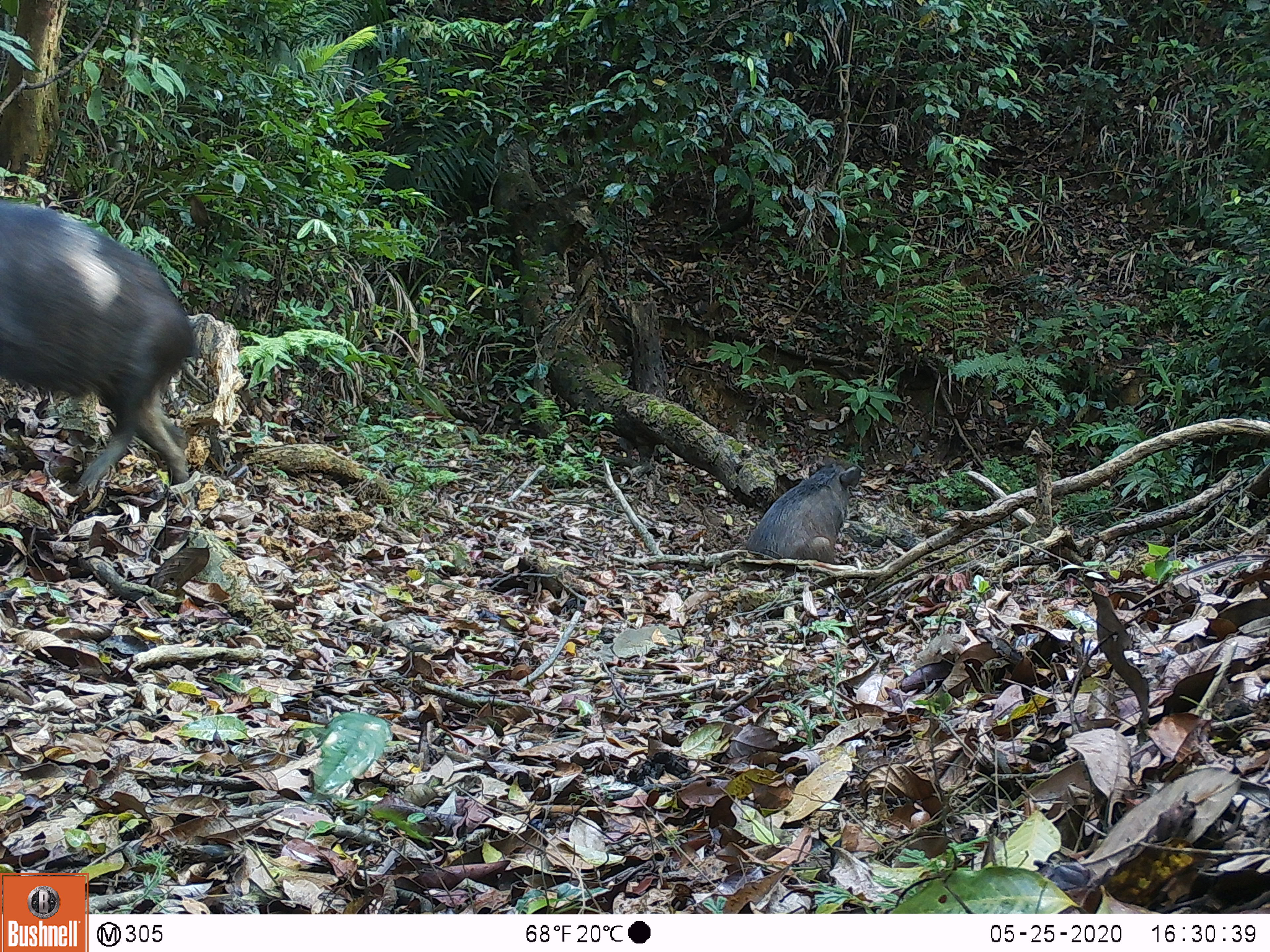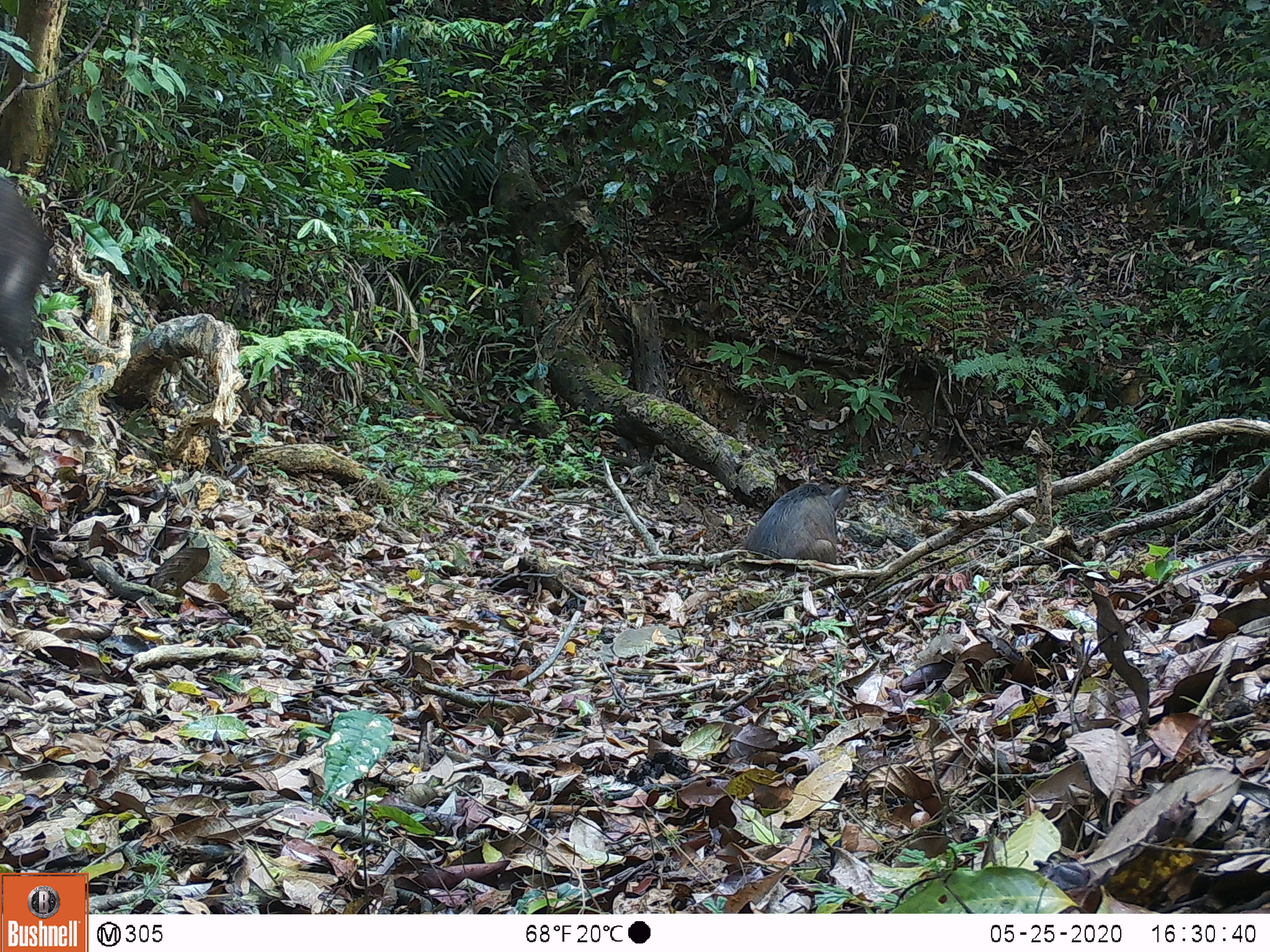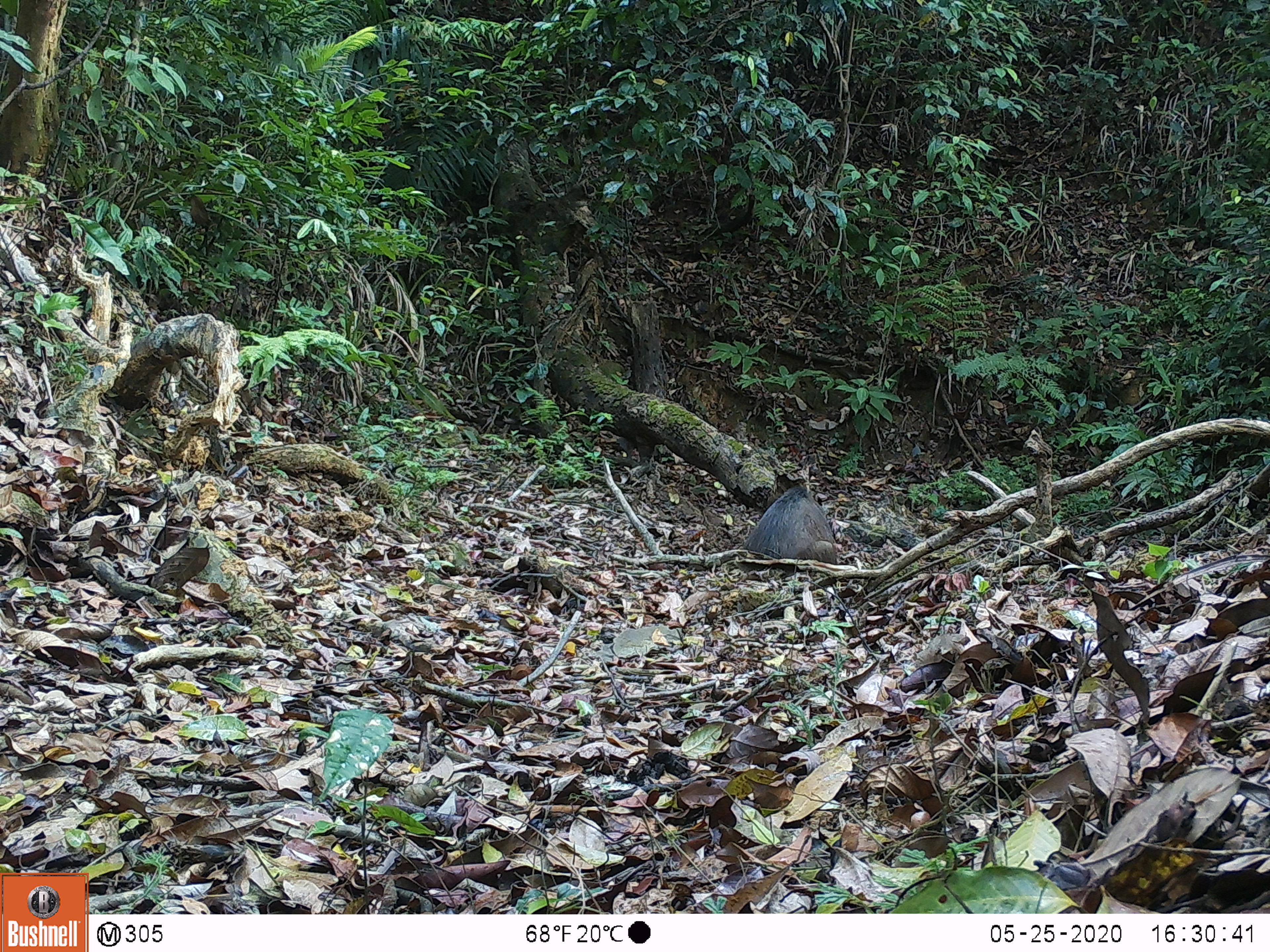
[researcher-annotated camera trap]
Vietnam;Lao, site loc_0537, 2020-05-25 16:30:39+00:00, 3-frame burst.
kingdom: Animalia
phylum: Chordata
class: Mammalia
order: Artiodactyla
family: Suidae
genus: Sus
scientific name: Sus scrofa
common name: eurasian wild pig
Eurasian wild pig (Sus scrofa). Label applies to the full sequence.